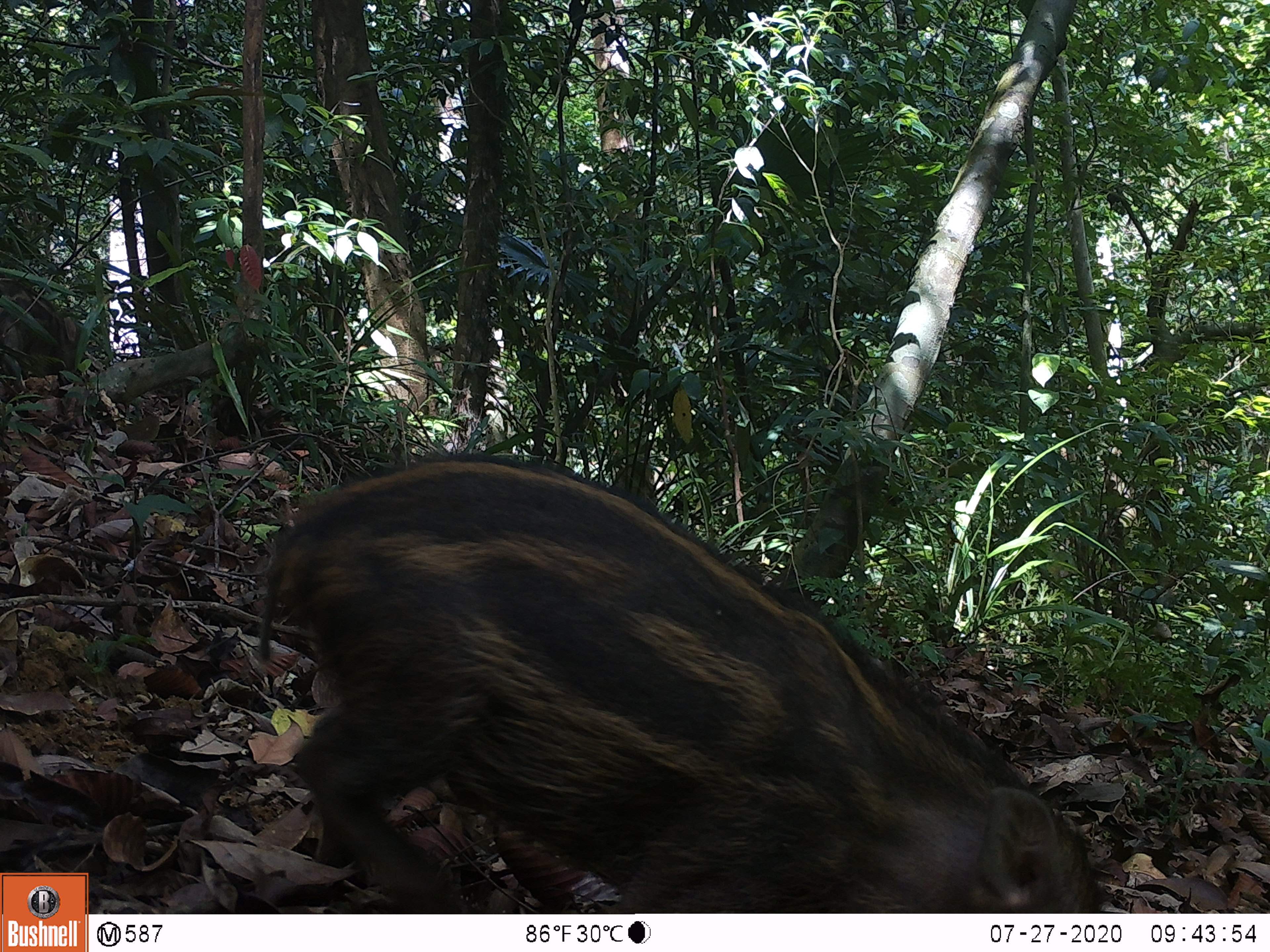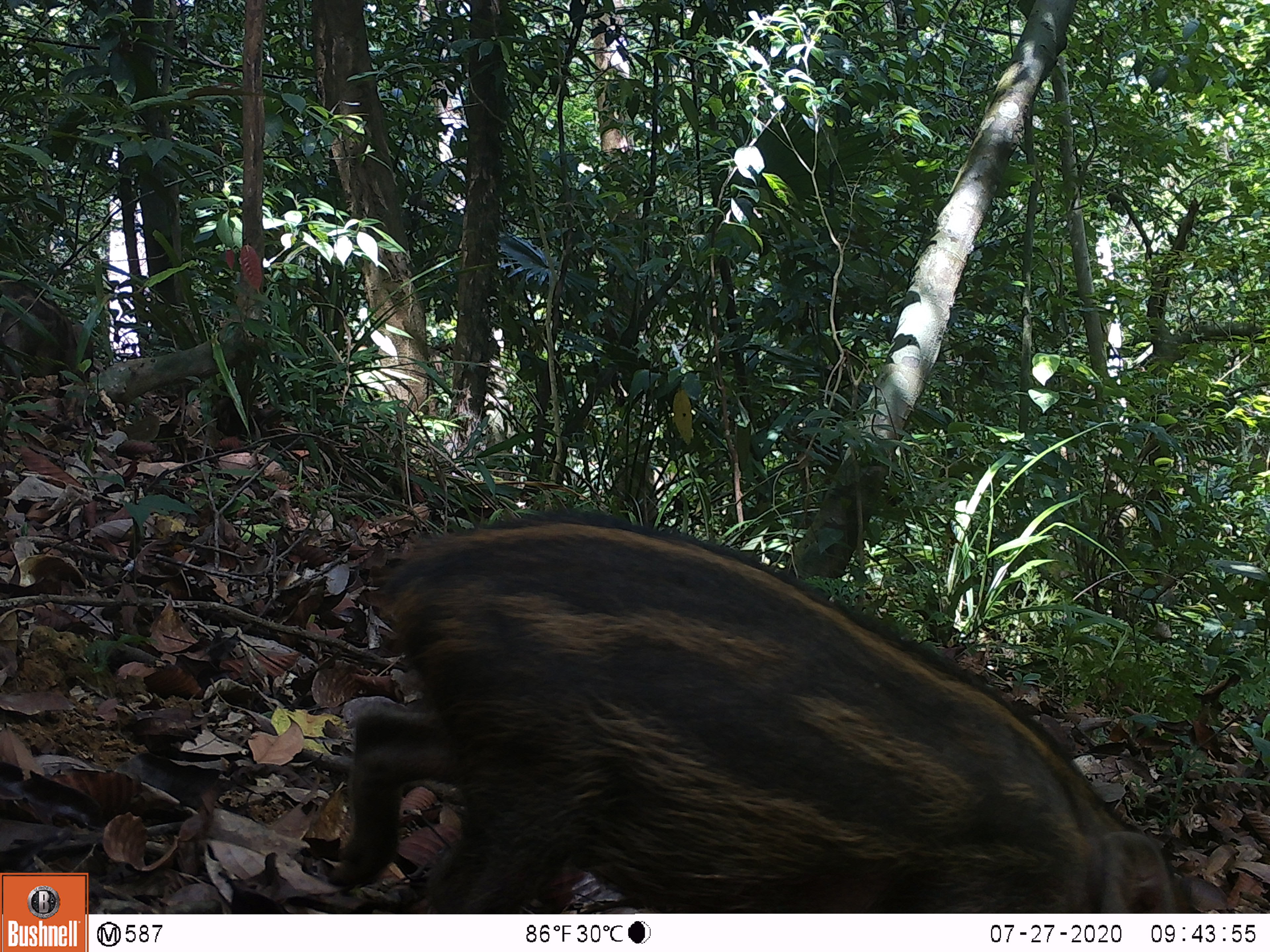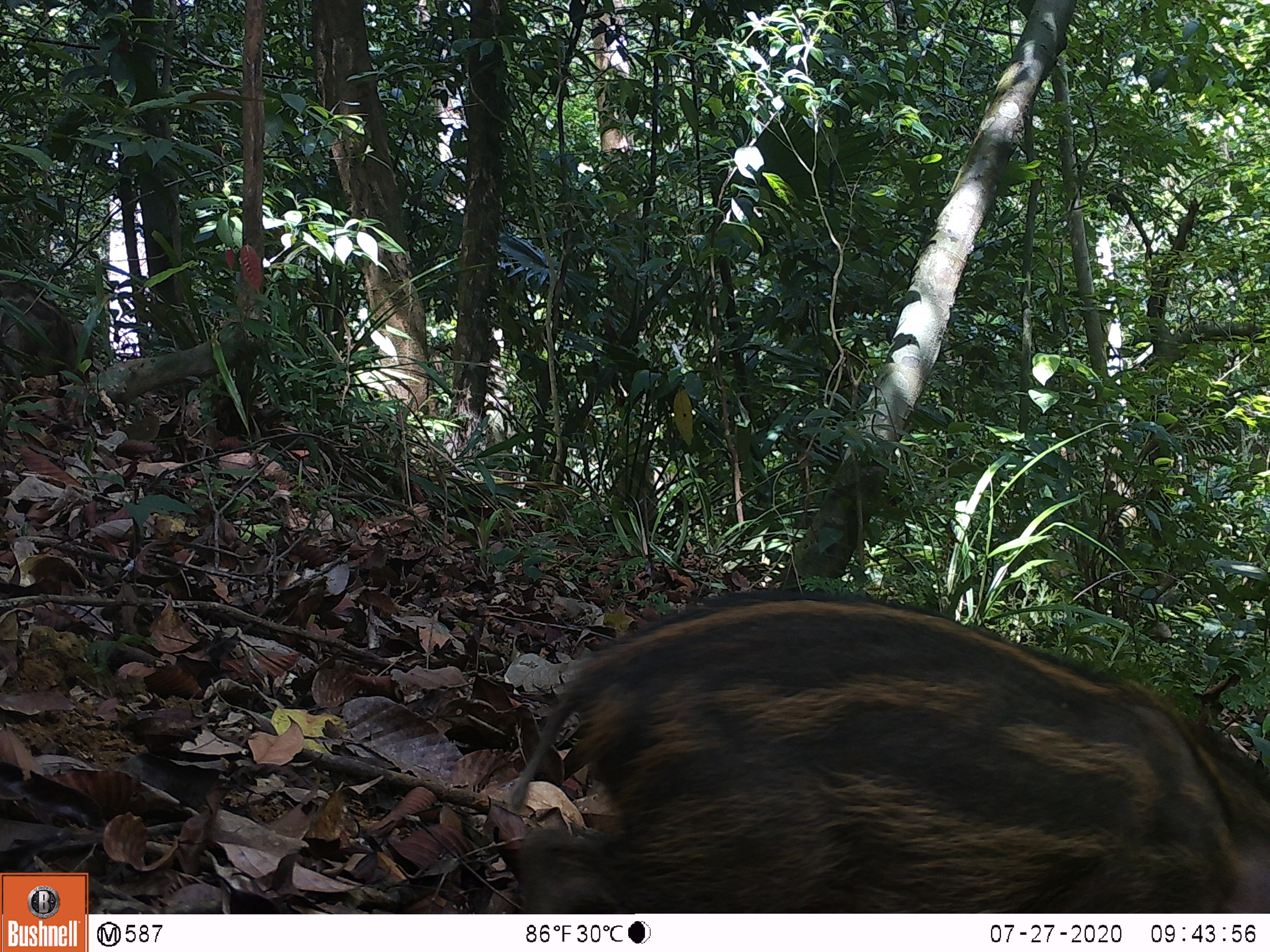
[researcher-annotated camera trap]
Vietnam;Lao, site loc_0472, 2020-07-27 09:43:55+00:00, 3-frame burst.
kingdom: Animalia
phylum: Chordata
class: Mammalia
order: Artiodactyla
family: Suidae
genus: Sus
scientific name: Sus scrofa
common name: eurasian wild pig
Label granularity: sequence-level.